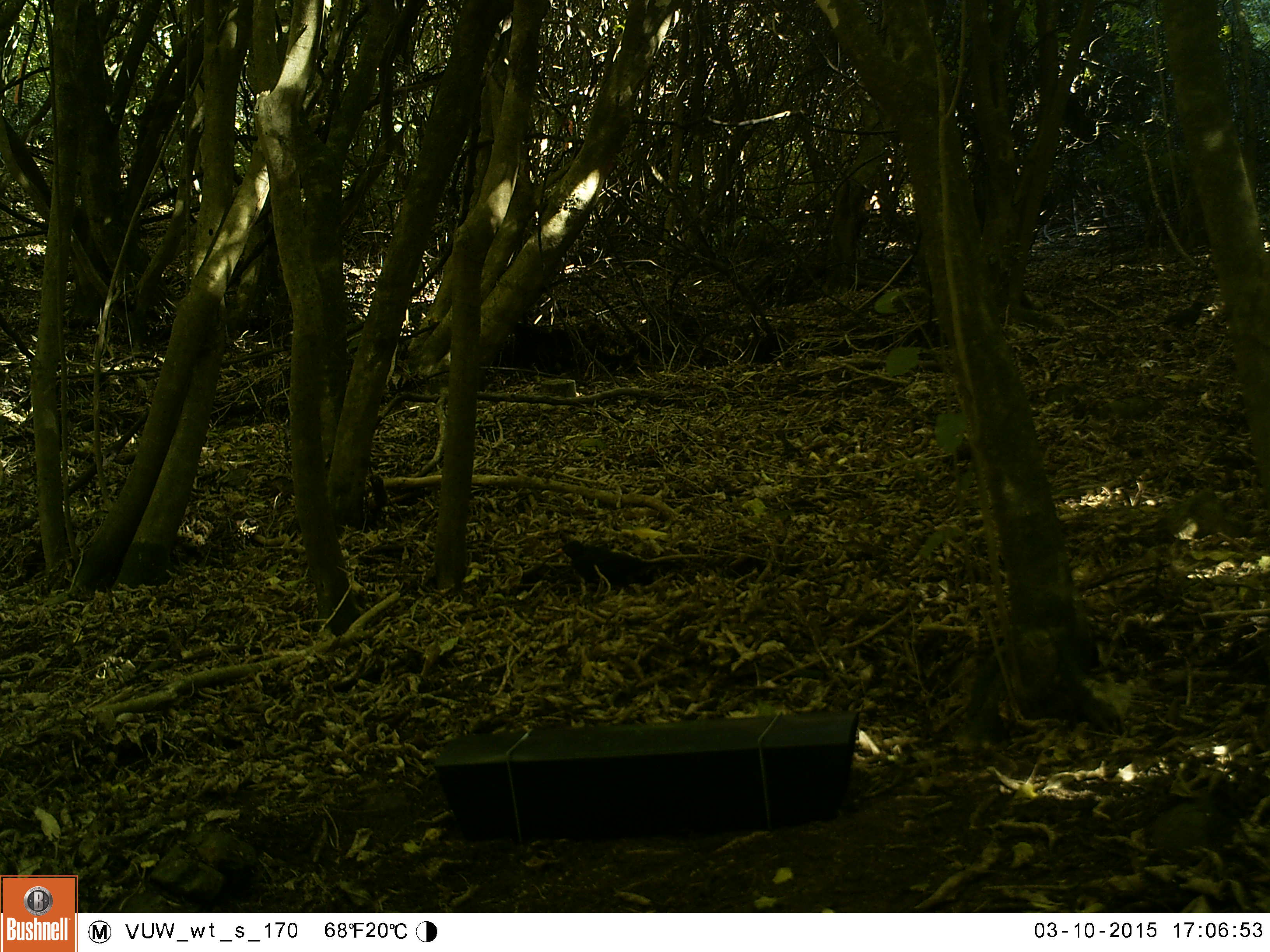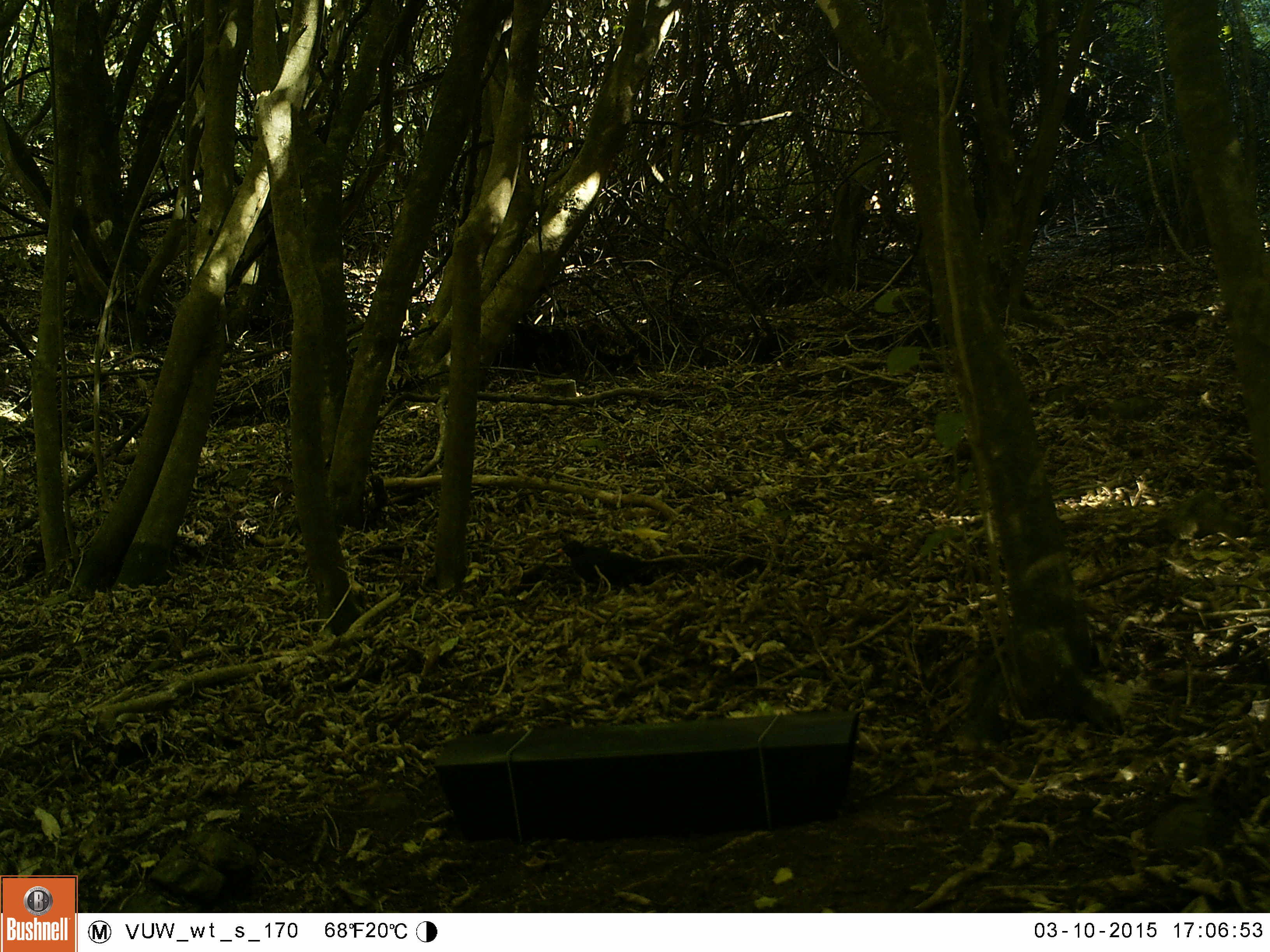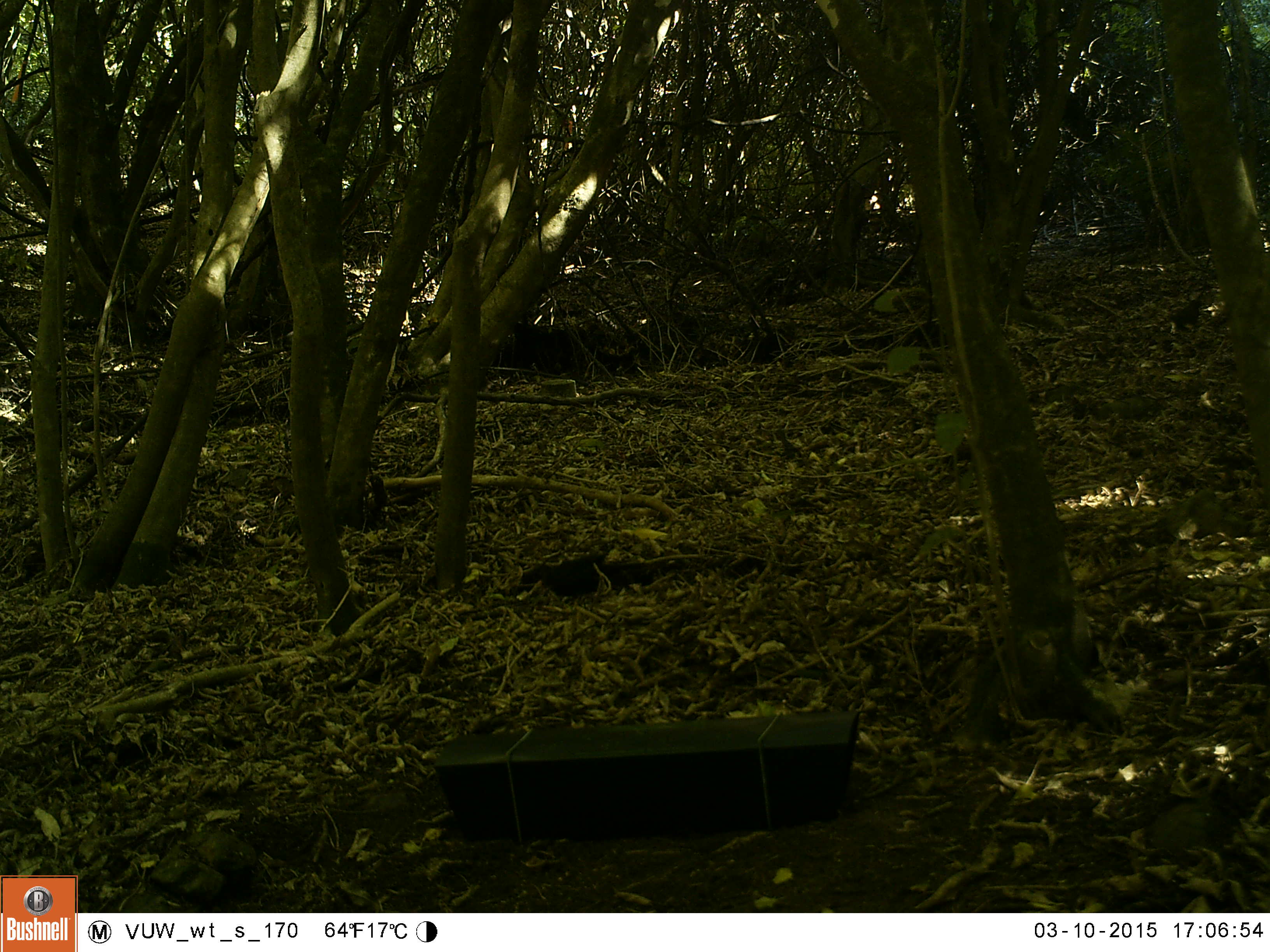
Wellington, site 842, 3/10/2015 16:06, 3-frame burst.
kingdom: Animalia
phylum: Chordata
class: Aves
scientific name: Aves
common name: bird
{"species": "bird (Aves)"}